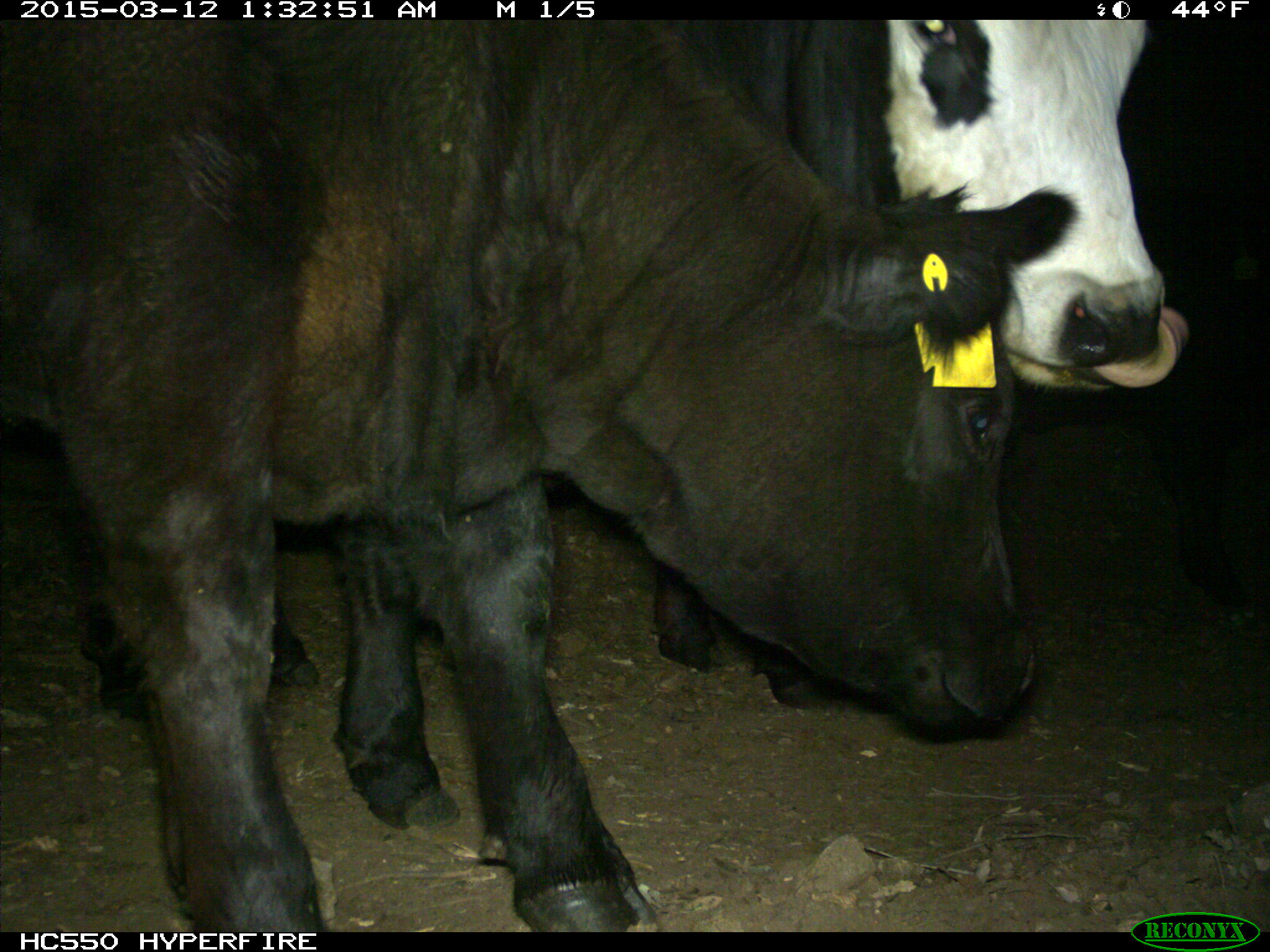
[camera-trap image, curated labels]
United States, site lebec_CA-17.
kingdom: Animalia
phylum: Chordata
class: Mammalia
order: Artiodactyla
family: Bovidae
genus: Bos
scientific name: Bos taurus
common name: domestic cow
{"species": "Bos taurus (domestic cow)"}